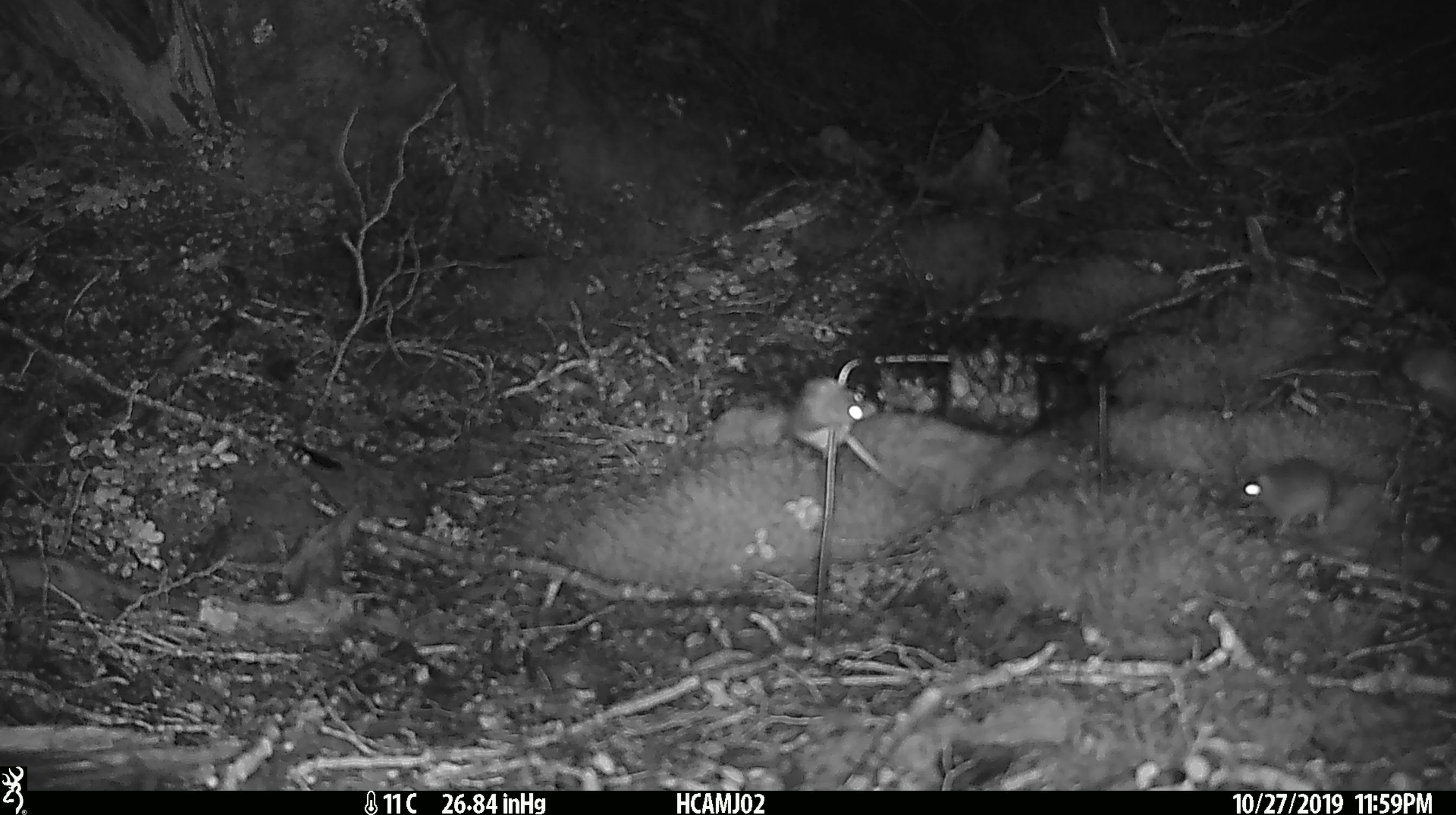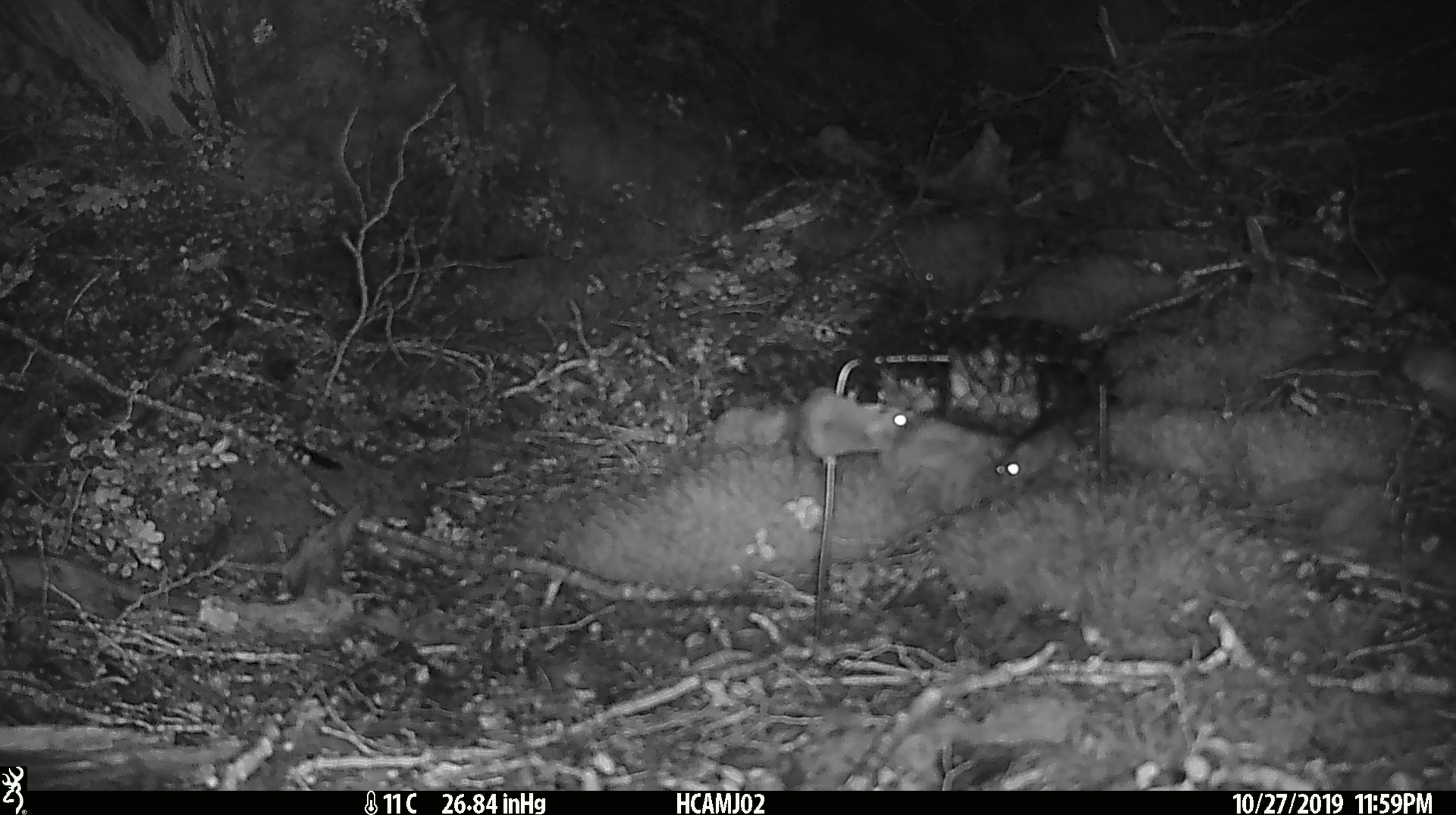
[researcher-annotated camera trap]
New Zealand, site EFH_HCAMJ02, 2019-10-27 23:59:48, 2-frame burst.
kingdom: Animalia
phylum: Chordata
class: Mammalia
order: Rodentia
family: Muridae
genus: Mus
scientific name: Mus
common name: mouse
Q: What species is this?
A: Mouse (Mus).